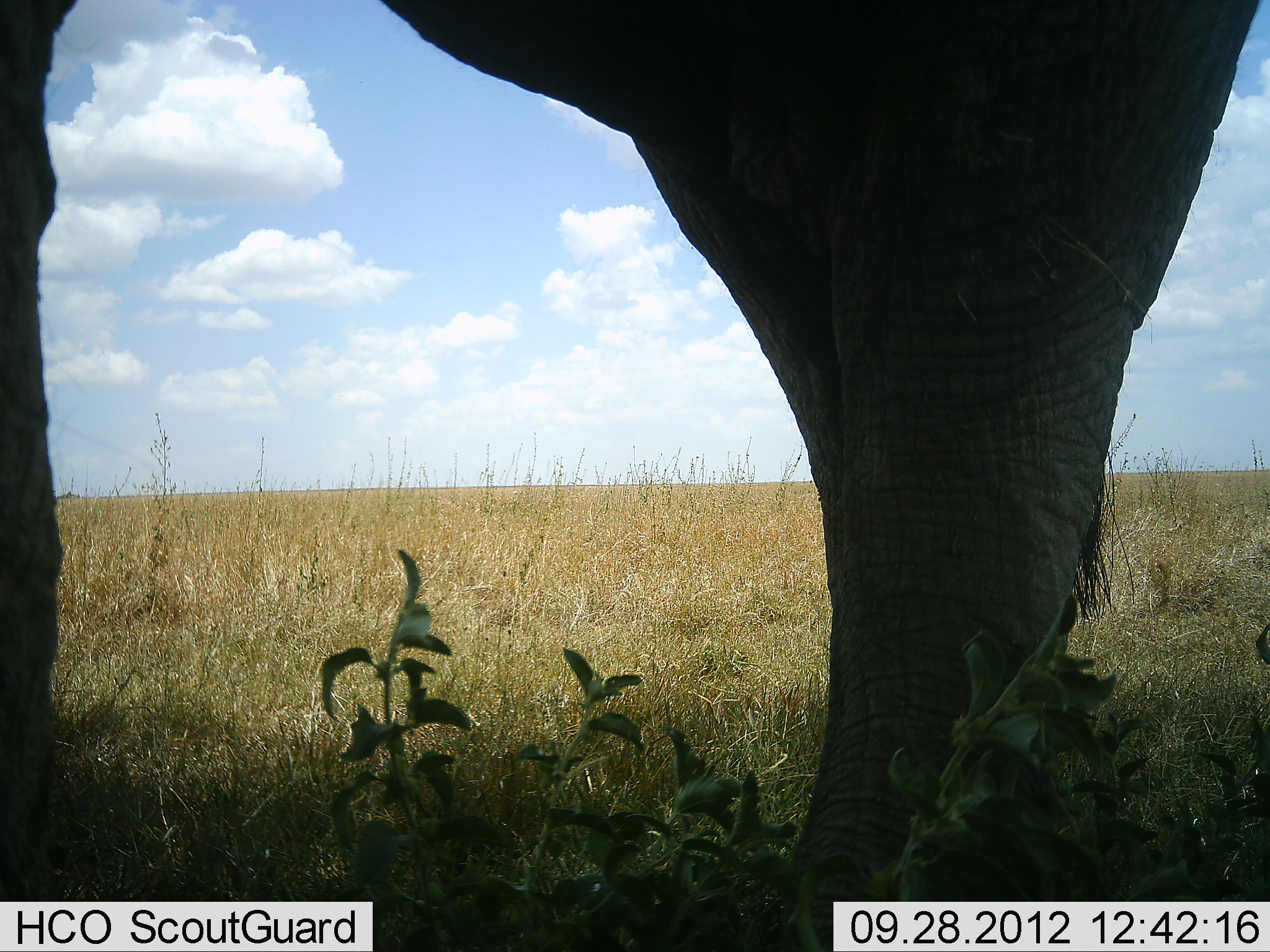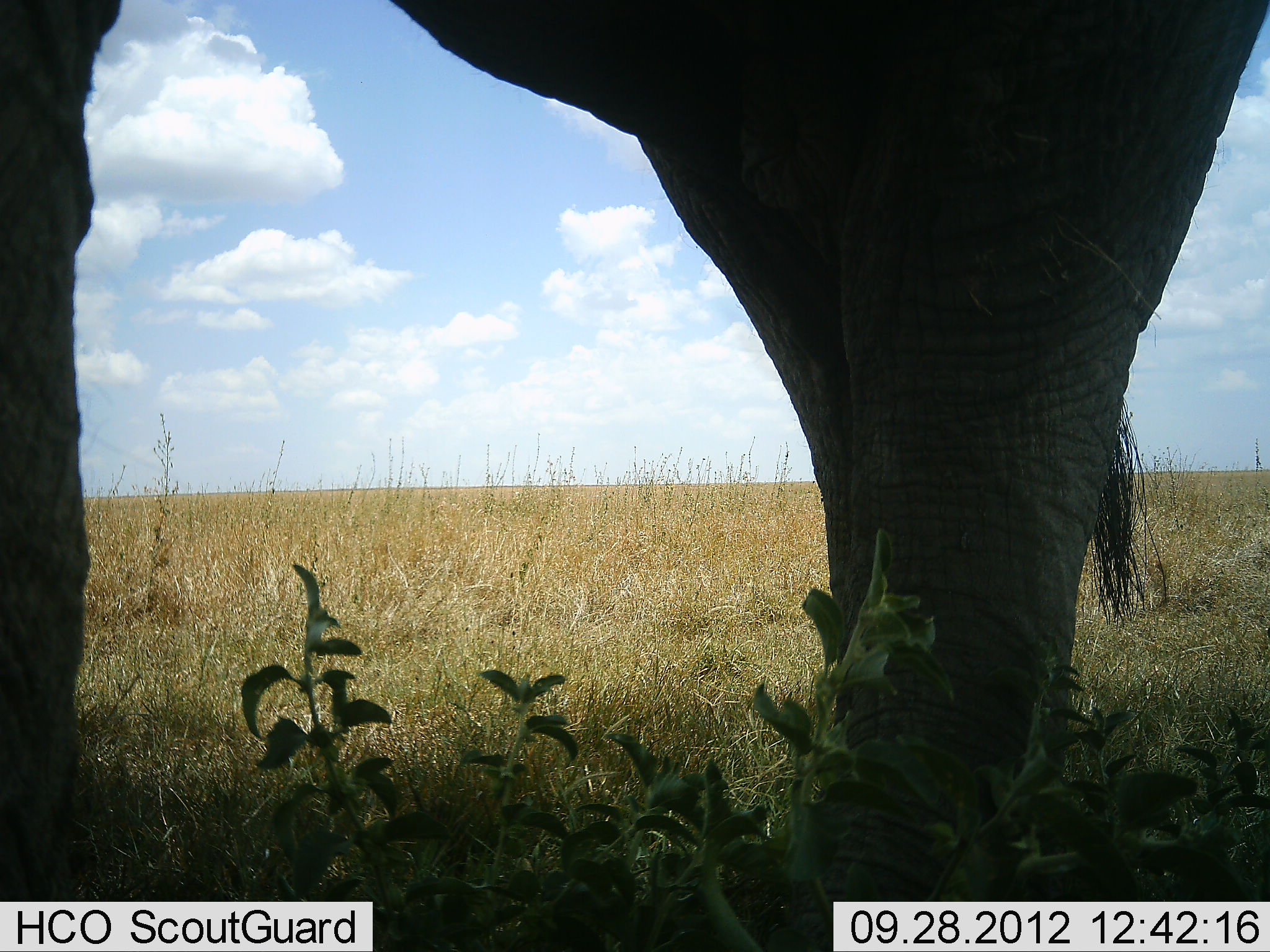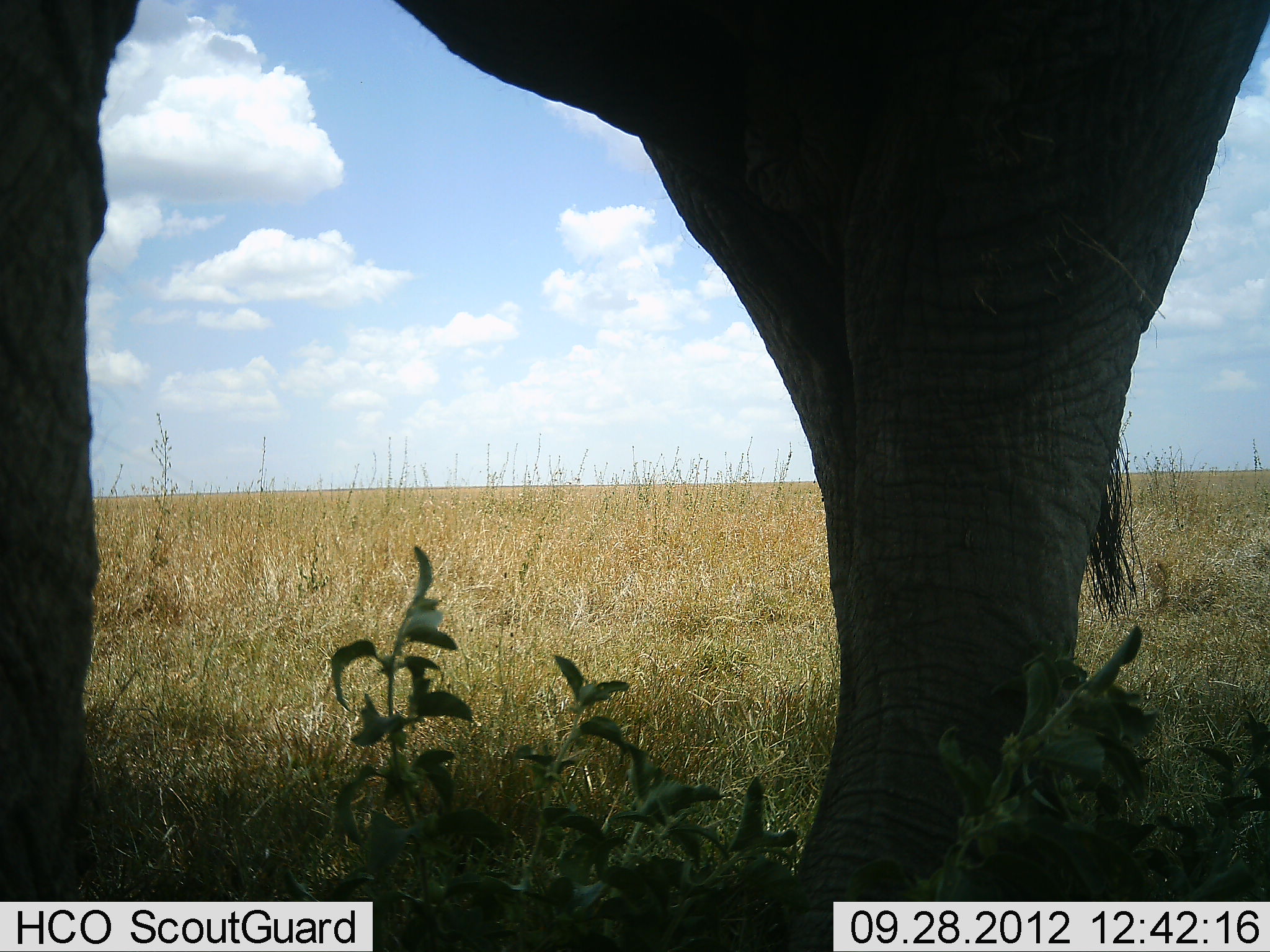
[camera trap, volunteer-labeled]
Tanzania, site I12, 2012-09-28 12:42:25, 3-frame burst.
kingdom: Animalia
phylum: Chordata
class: Mammalia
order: Proboscidea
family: Elephantidae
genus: Loxodonta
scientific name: Loxodonta africana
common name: african bush elephant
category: elephant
Elephant (african bush elephant) (Loxodonta africana), count 1. Behavior (volunteer vote fractions): standing 90%, resting 0%, moving 10%, interacting 0%. Young present (vote fraction): 0%. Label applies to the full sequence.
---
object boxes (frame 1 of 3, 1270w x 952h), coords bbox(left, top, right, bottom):
animal: bbox(2, 0, 1270, 951)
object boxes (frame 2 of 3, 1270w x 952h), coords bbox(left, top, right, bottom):
animal: bbox(0, 1, 1269, 951)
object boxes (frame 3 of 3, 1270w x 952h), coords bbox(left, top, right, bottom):
animal: bbox(1, 1, 1270, 952)